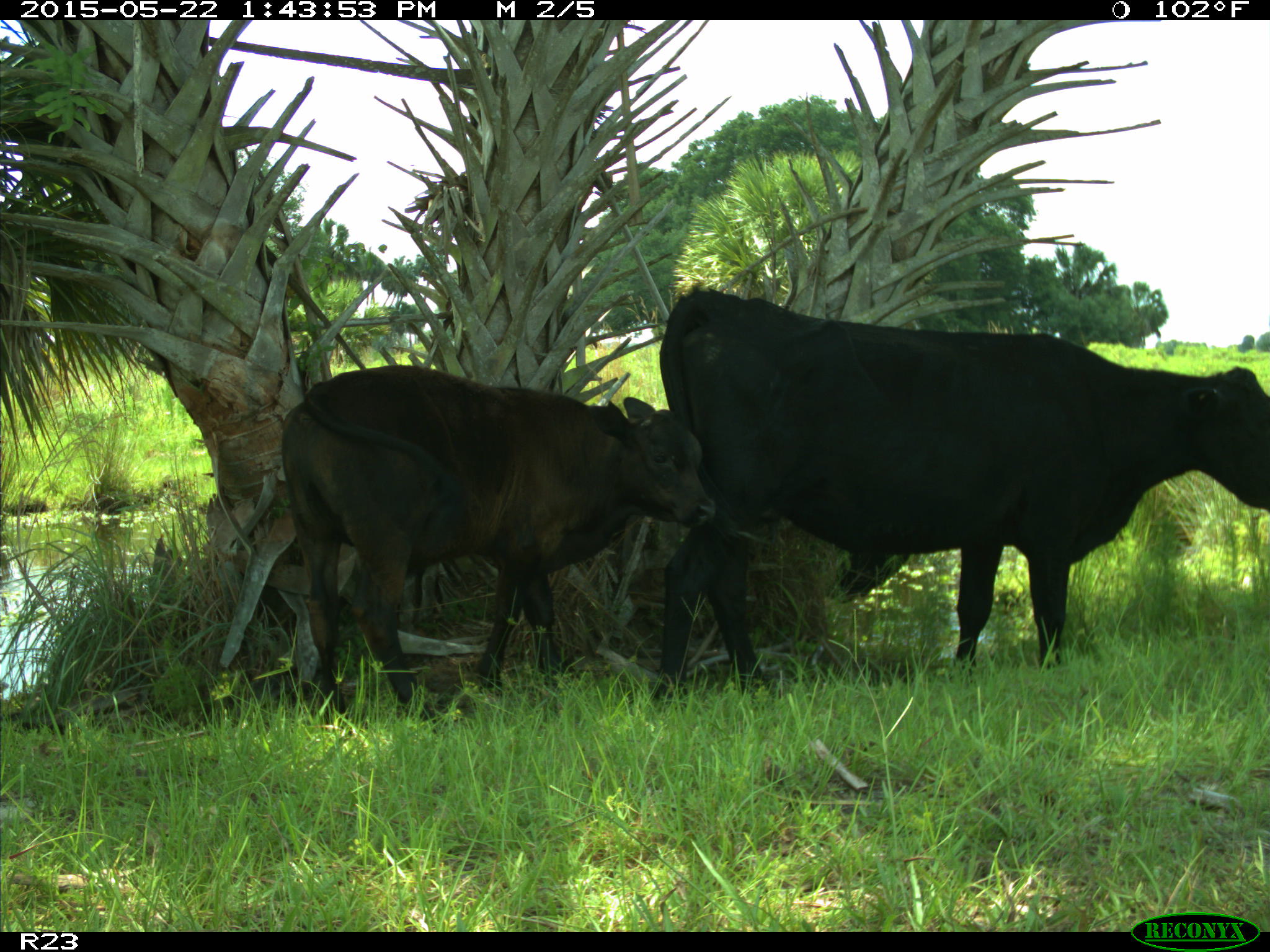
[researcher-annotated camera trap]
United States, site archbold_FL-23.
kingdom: Animalia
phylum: Chordata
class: Mammalia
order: Artiodactyla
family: Bovidae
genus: Bos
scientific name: Bos taurus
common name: domestic cow